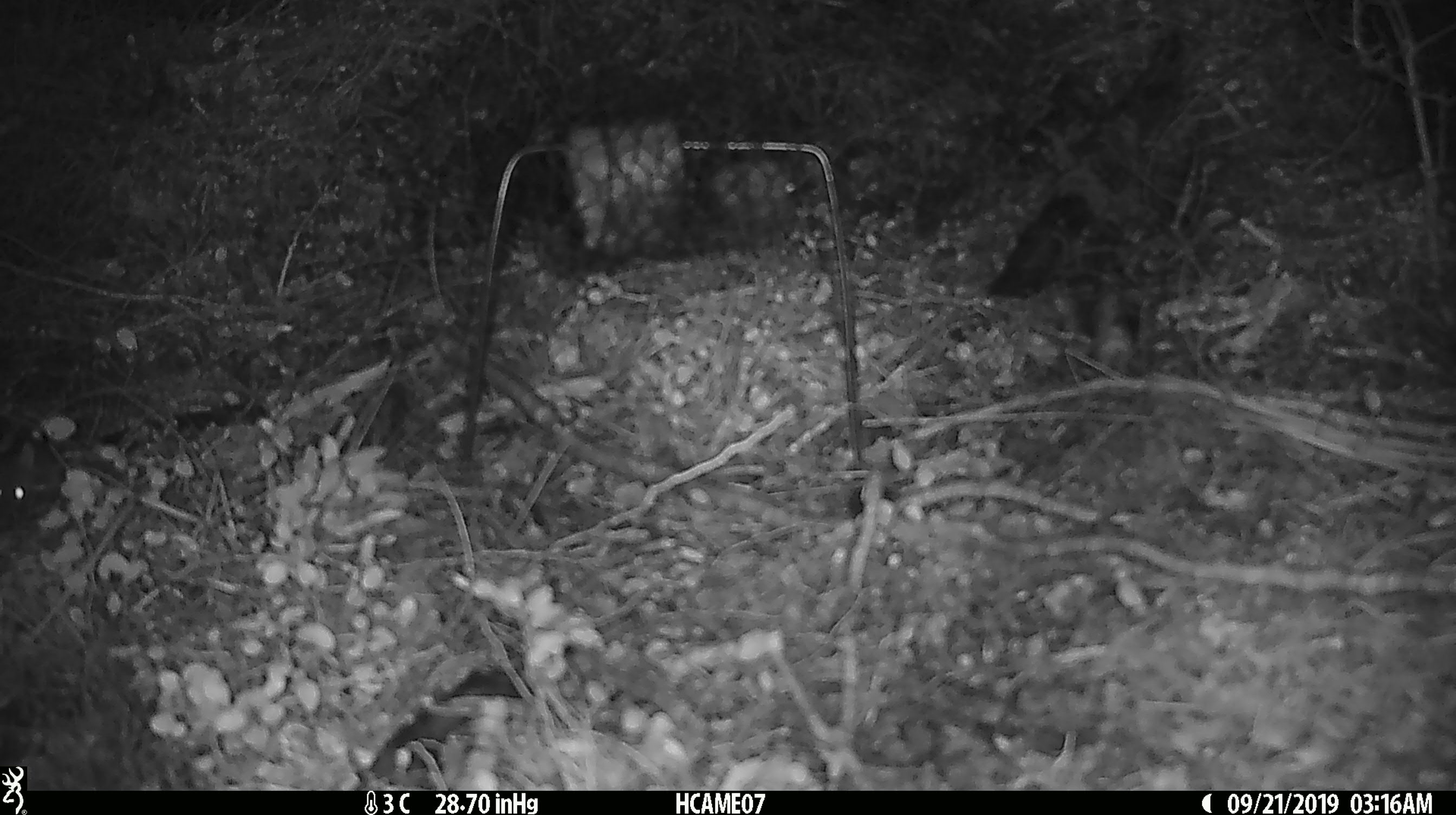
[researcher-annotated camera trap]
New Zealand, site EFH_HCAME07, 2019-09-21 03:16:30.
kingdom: Animalia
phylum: Chordata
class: Mammalia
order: Rodentia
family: Muridae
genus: Mus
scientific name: Mus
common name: mouse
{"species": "mouse (Mus)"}